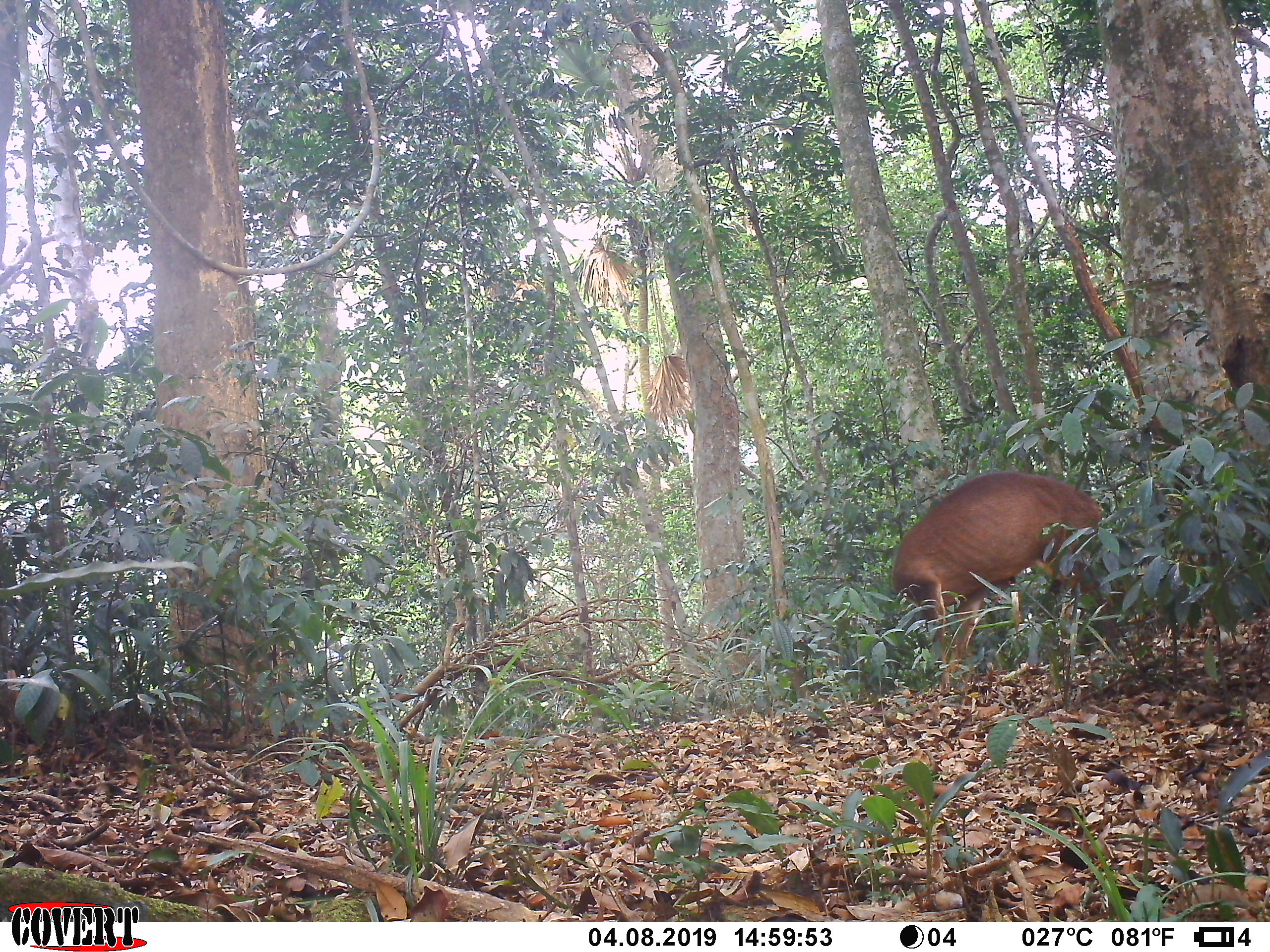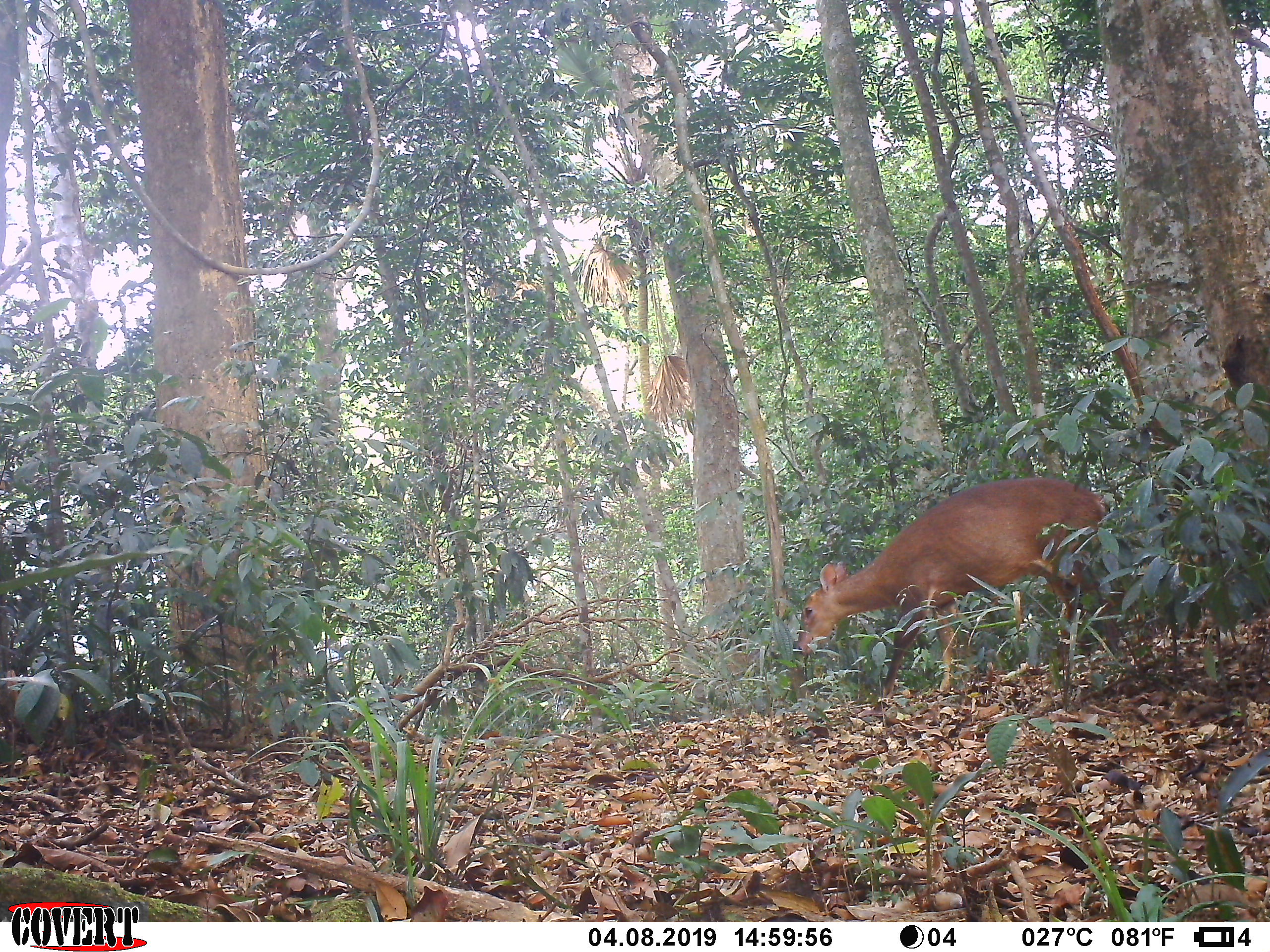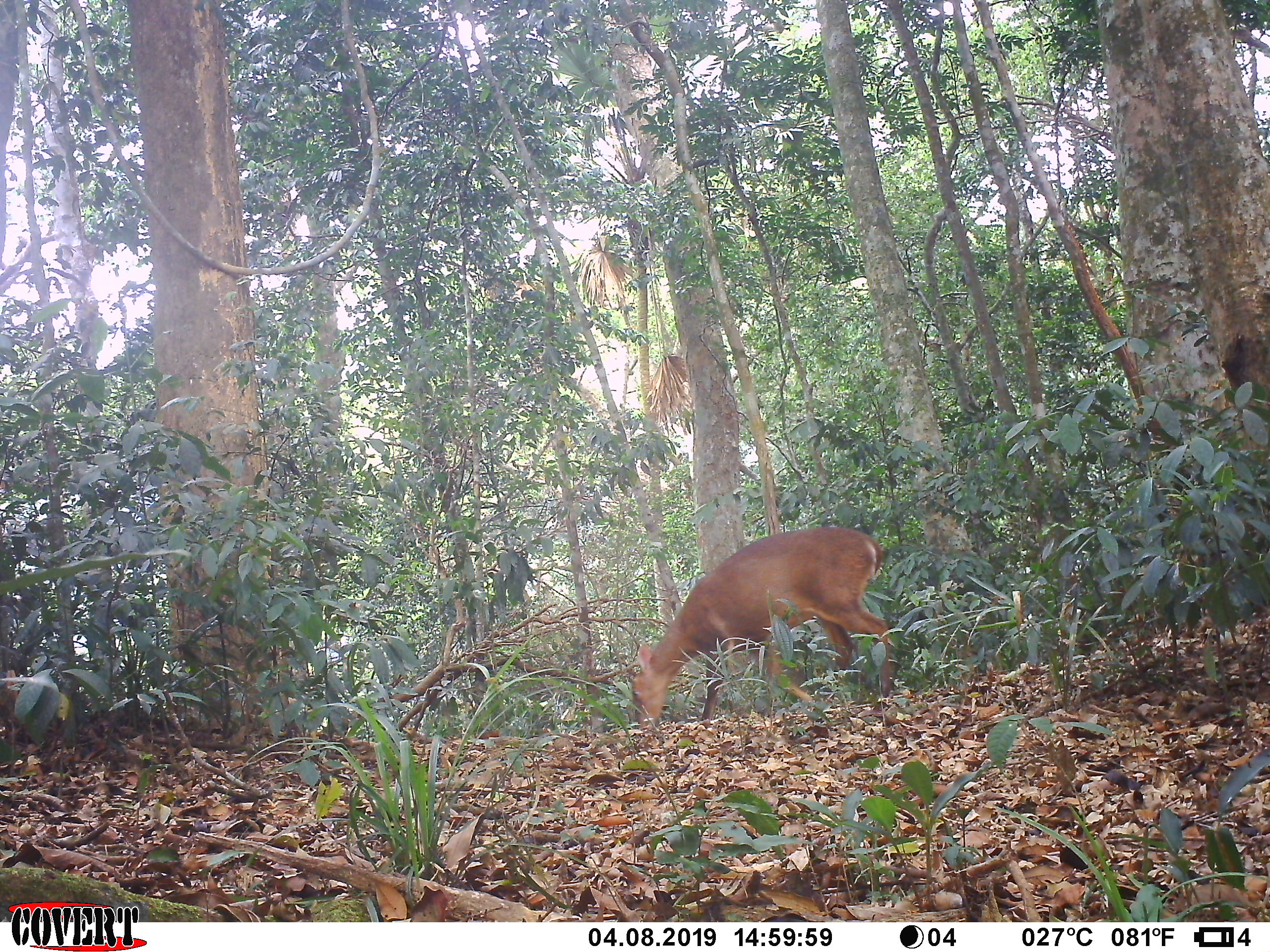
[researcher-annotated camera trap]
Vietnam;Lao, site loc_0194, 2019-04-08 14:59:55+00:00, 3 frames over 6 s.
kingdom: Animalia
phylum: Chordata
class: Mammalia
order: Artiodactyla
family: Cervidae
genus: Muntiacus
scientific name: Muntiacus vuquangensis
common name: large-antlered muntjac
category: large antlered muntjac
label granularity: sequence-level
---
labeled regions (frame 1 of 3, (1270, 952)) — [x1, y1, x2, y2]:
large antlered muntjac: [889, 469, 1129, 686]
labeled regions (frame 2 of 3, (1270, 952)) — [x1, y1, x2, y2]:
large antlered muntjac: [794, 474, 1129, 699]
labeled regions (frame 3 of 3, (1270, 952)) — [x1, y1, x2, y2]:
large antlered muntjac: [628, 526, 895, 732]